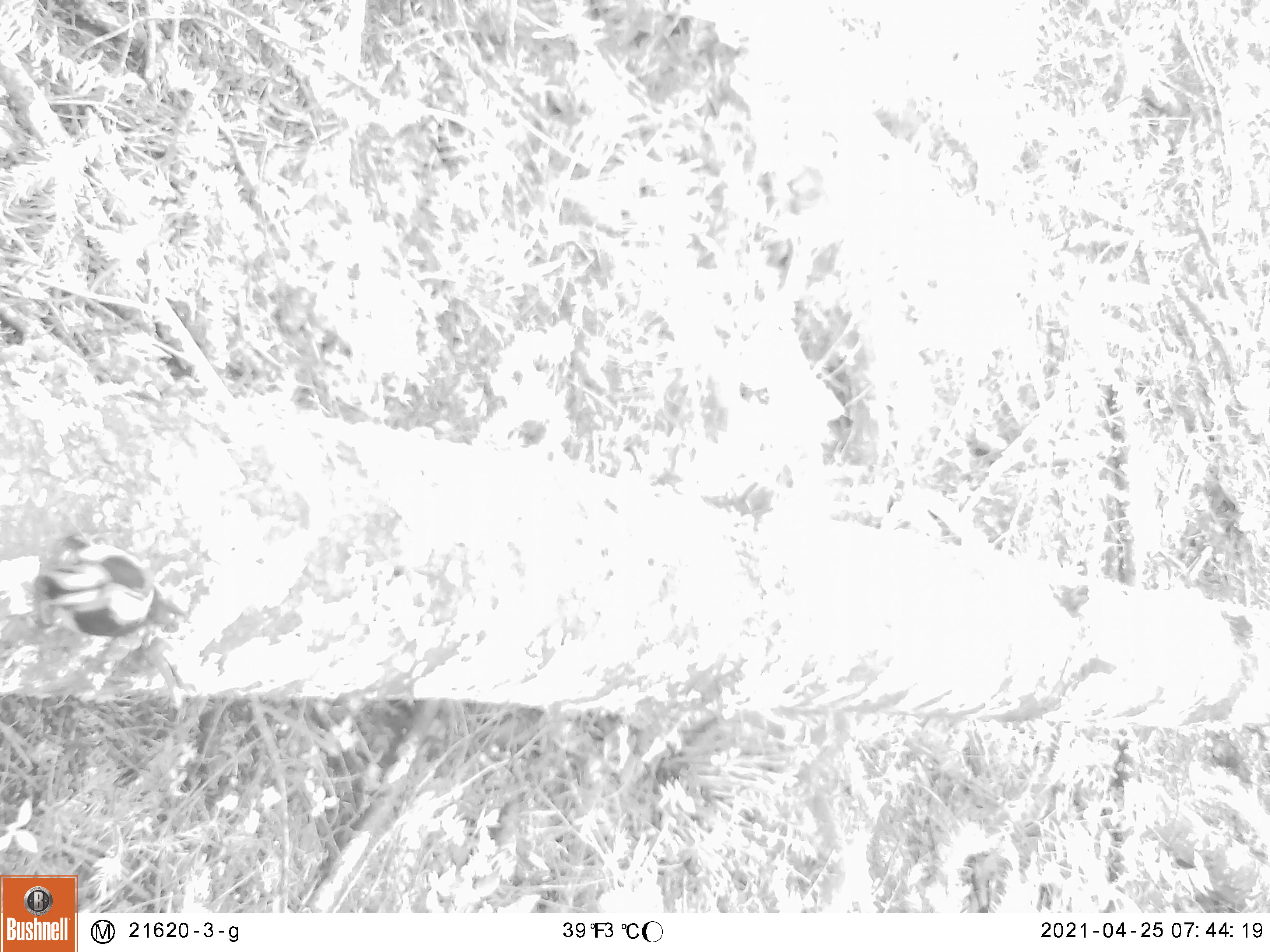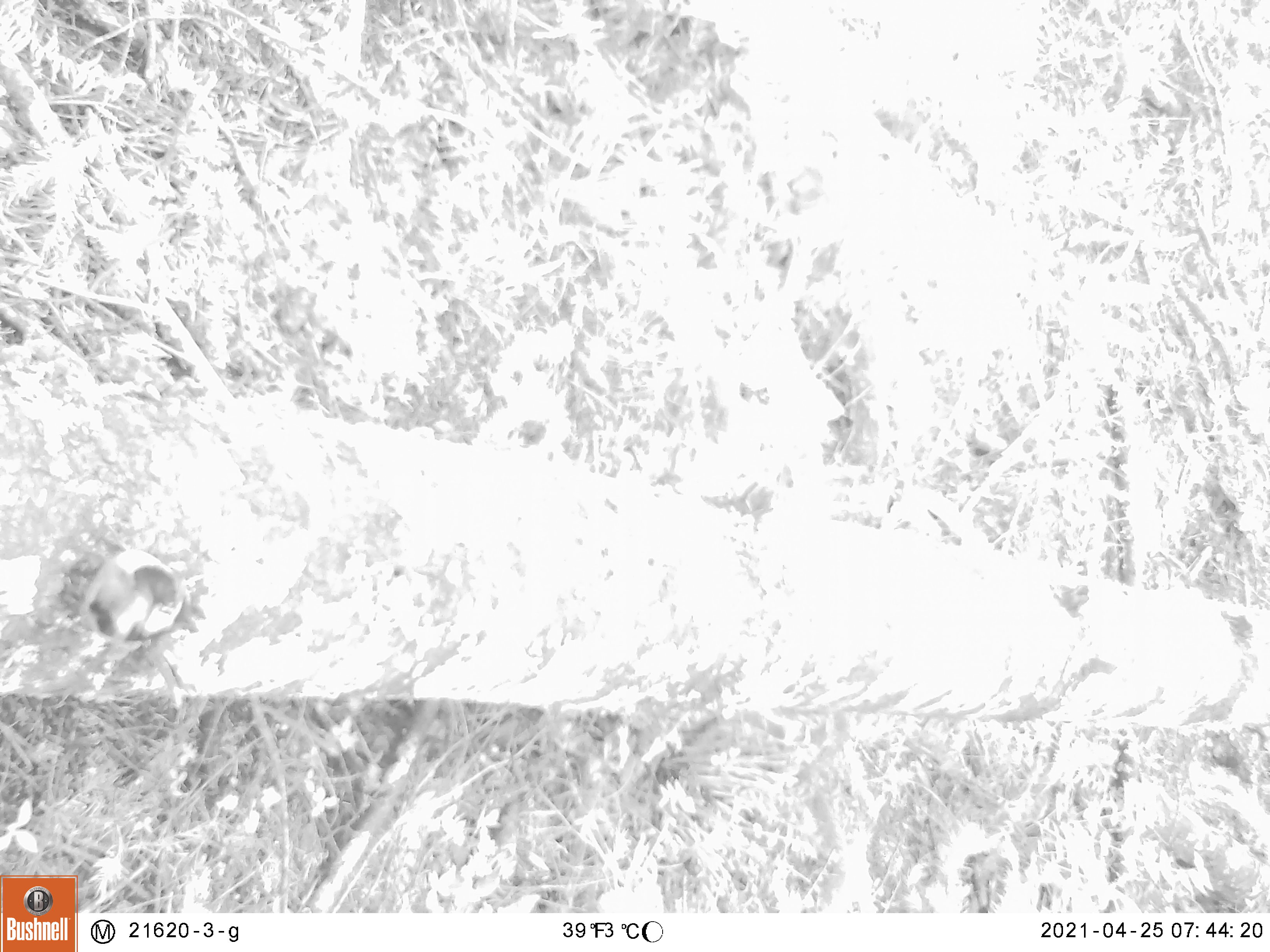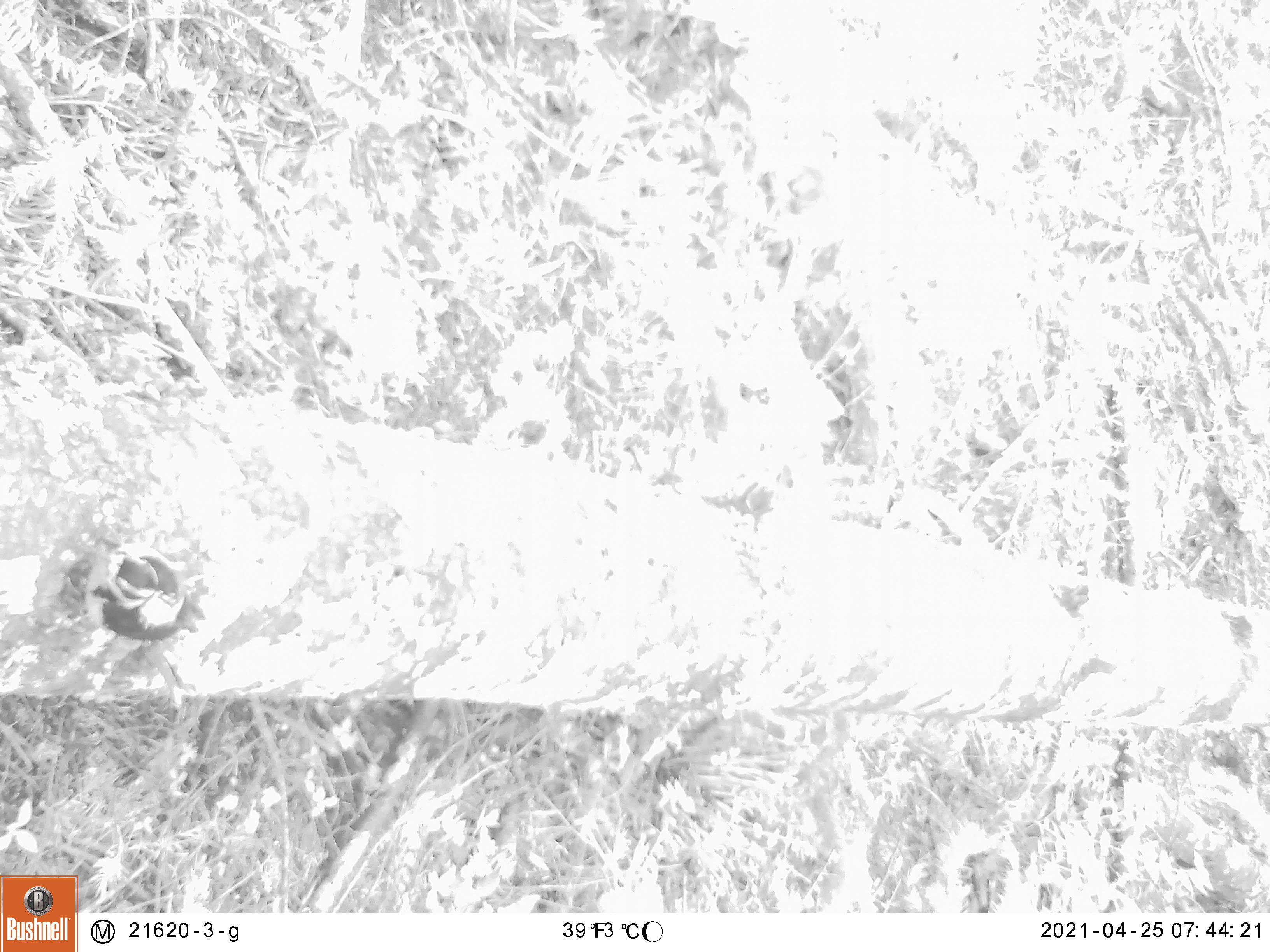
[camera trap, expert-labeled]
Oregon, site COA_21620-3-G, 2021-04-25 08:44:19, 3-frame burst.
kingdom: Animalia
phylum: Chordata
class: Aves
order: Piciformes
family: Picidae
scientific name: Picidae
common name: woodpeckers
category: picidae family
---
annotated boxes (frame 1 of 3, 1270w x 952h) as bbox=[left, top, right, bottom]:
picidae family: bbox=[17, 508, 245, 697]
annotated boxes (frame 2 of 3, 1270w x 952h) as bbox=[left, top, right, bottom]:
picidae family: bbox=[31, 507, 268, 699]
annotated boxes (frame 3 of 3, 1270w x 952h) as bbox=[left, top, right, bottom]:
picidae family: bbox=[36, 510, 271, 687]